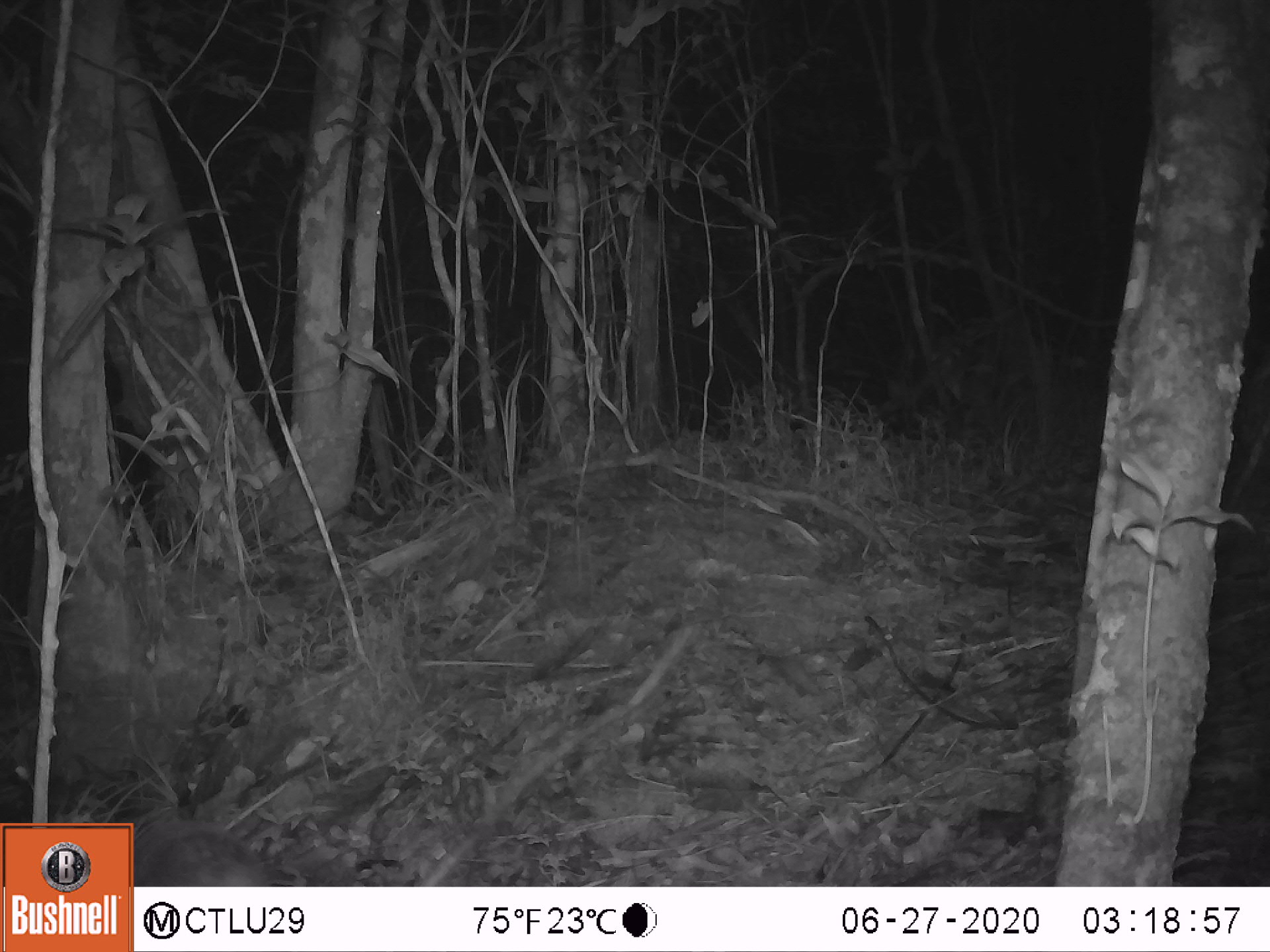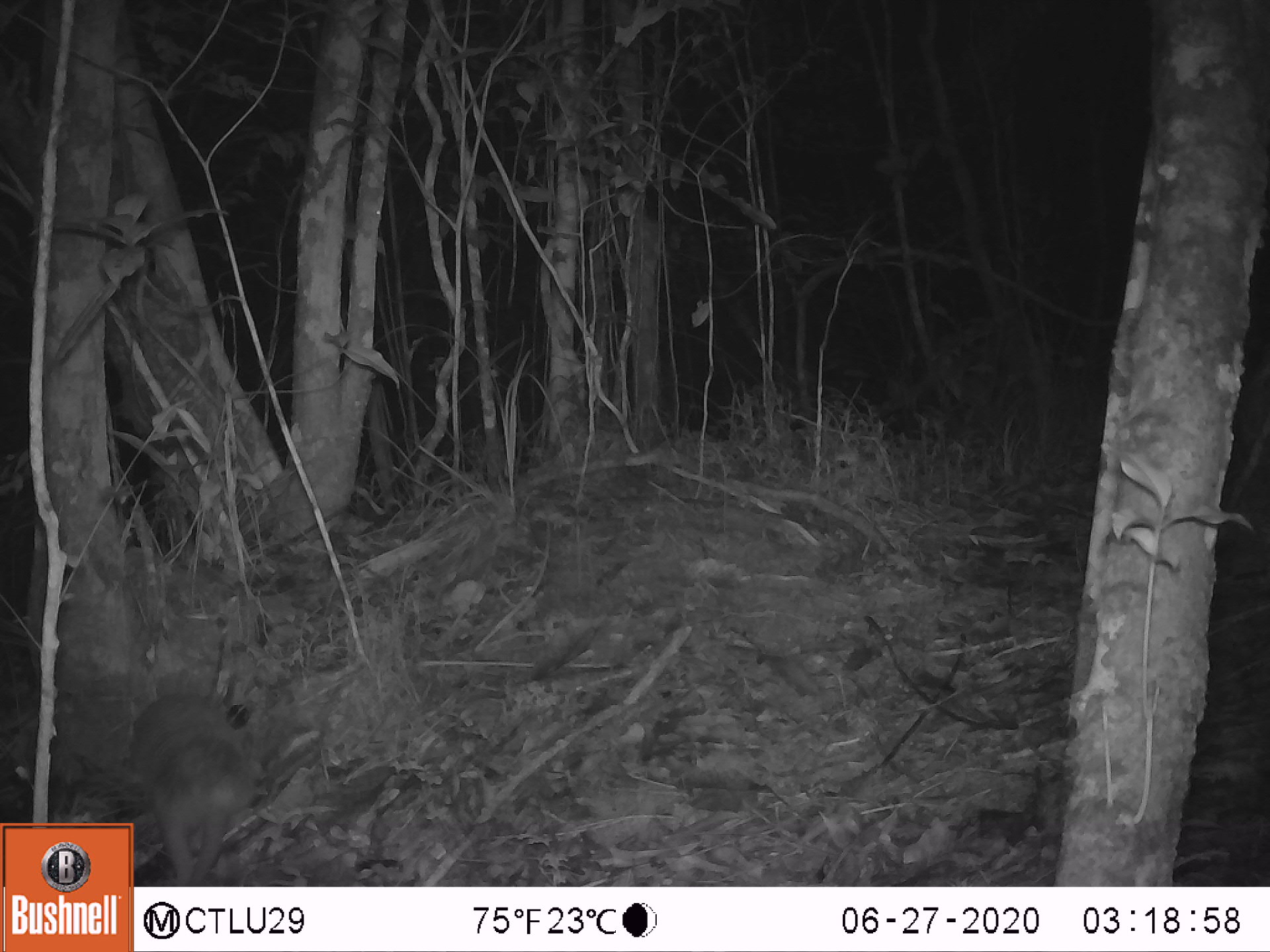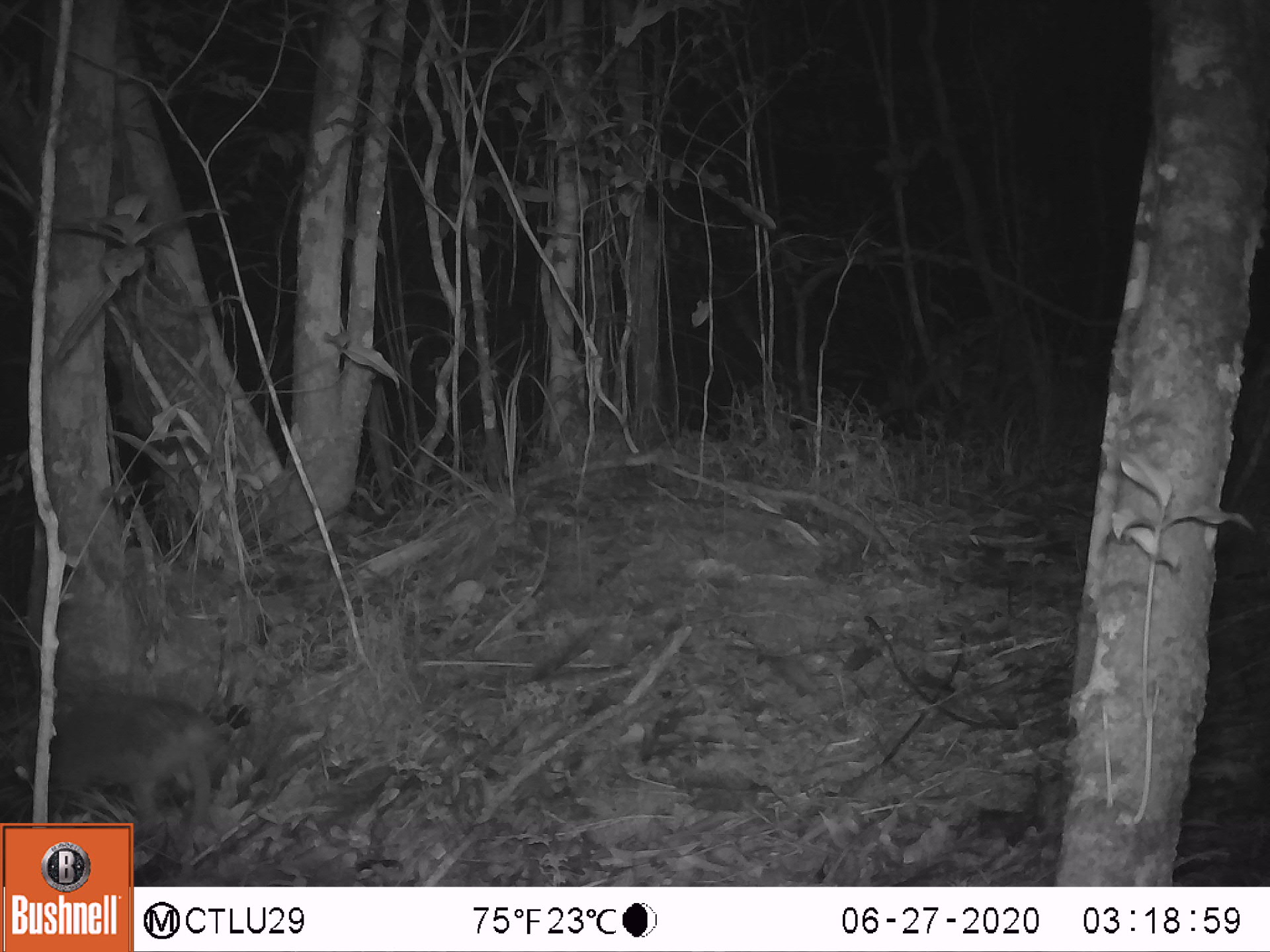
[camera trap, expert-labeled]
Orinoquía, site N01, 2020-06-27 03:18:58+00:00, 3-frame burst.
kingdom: Animalia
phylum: Chordata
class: Mammalia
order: Cingulata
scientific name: Cingulata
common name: armadillo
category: unknown armadillo